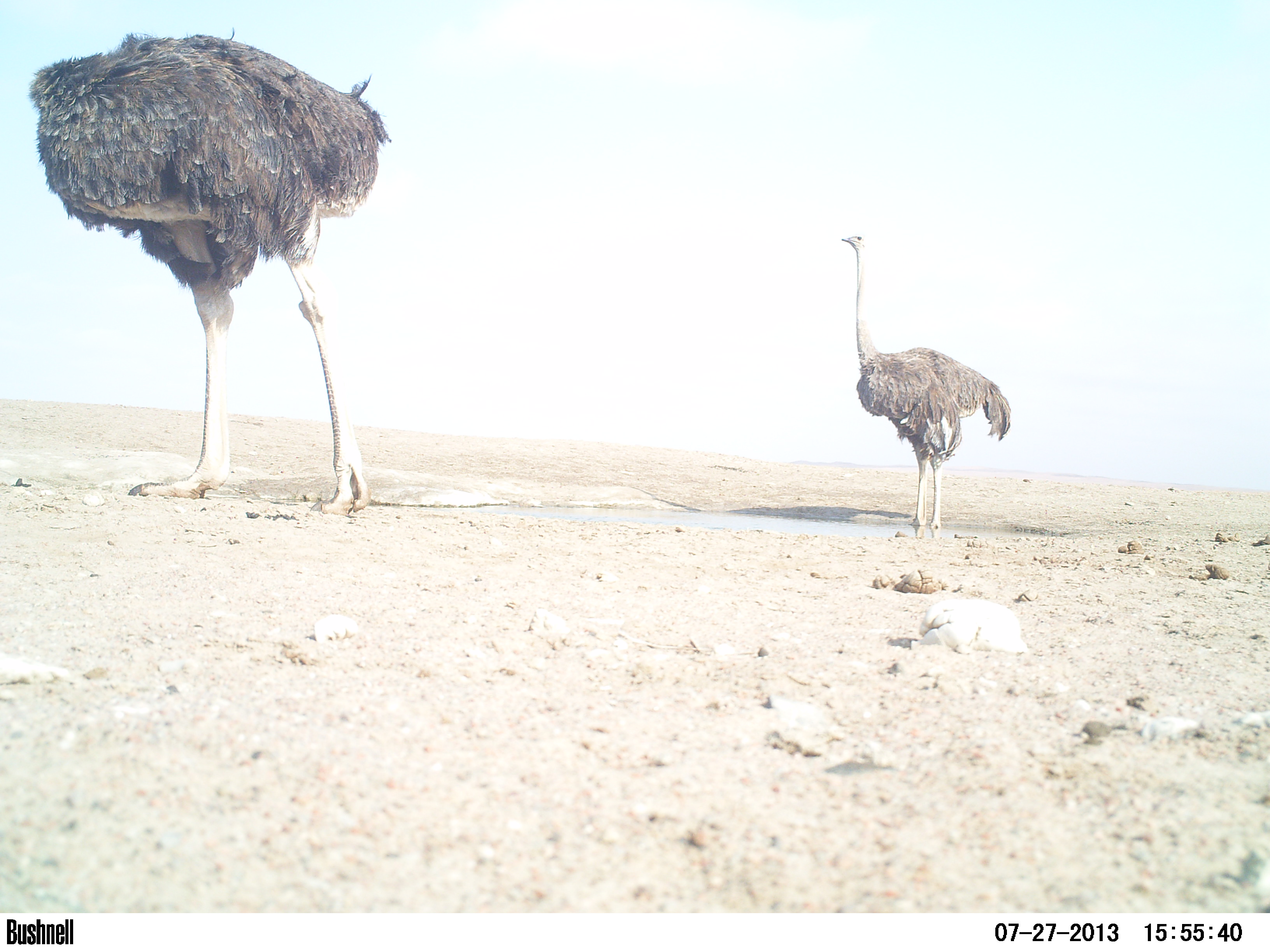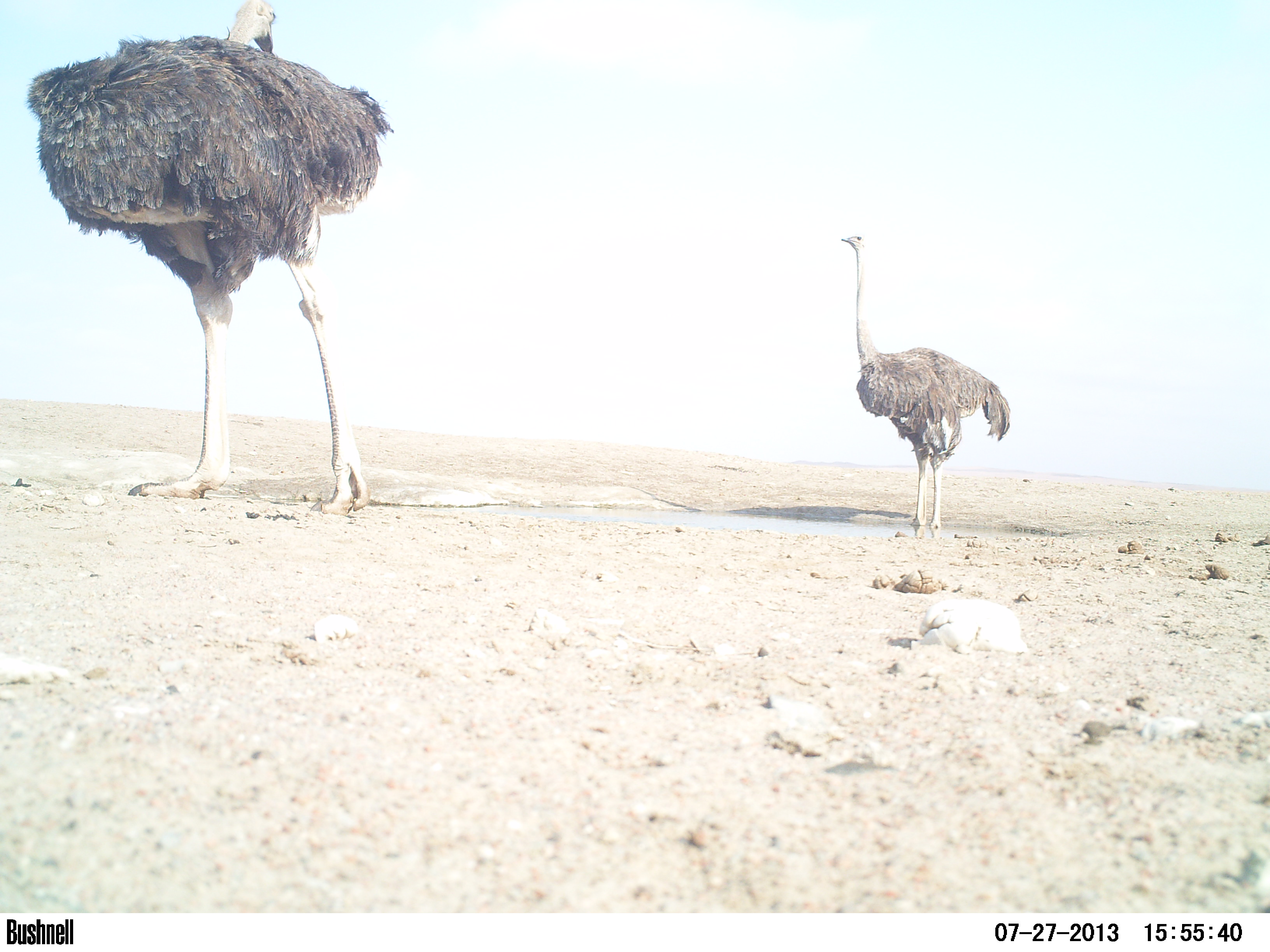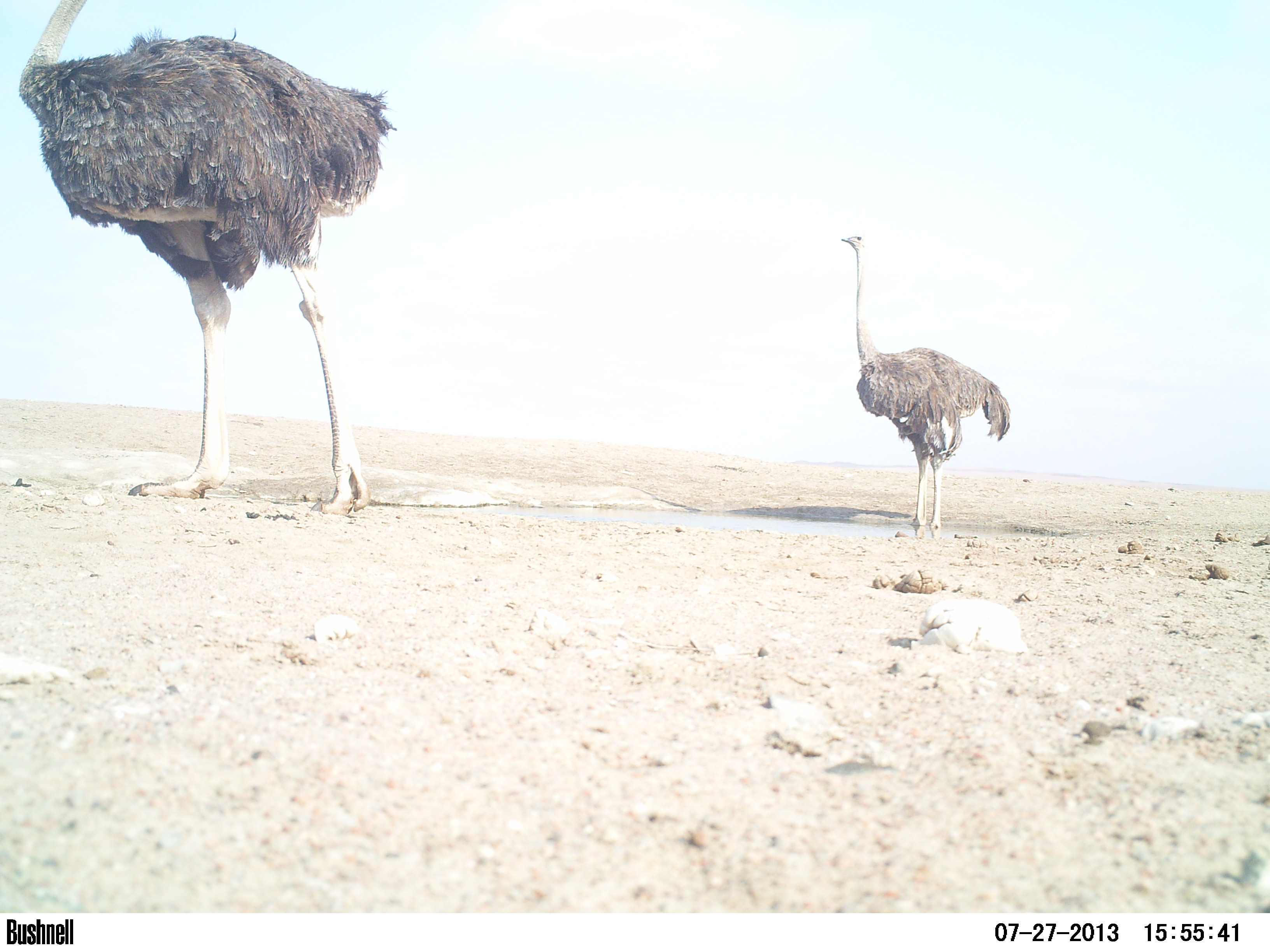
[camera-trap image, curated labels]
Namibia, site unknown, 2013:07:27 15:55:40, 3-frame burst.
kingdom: Animalia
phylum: Chordata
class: Aves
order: Struthioniformes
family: Struthionidae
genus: Struthio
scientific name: Struthio camelus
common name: common ostrich